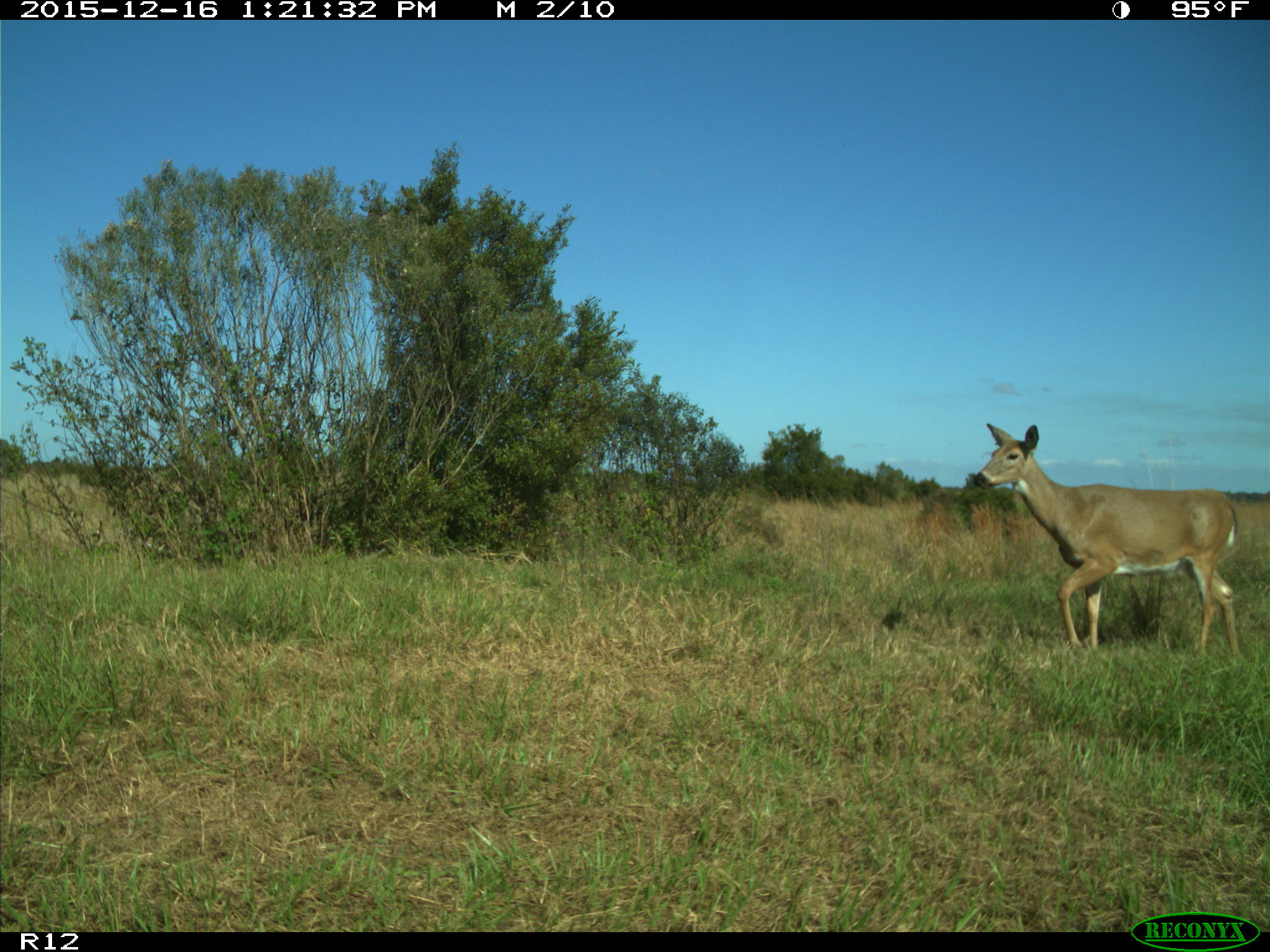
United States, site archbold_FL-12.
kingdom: Animalia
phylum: Chordata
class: Mammalia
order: Artiodactyla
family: Cervidae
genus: Odocoileus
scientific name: Odocoileus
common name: deer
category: unidentified deer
Unidentified deer (deer) (Odocoileus).